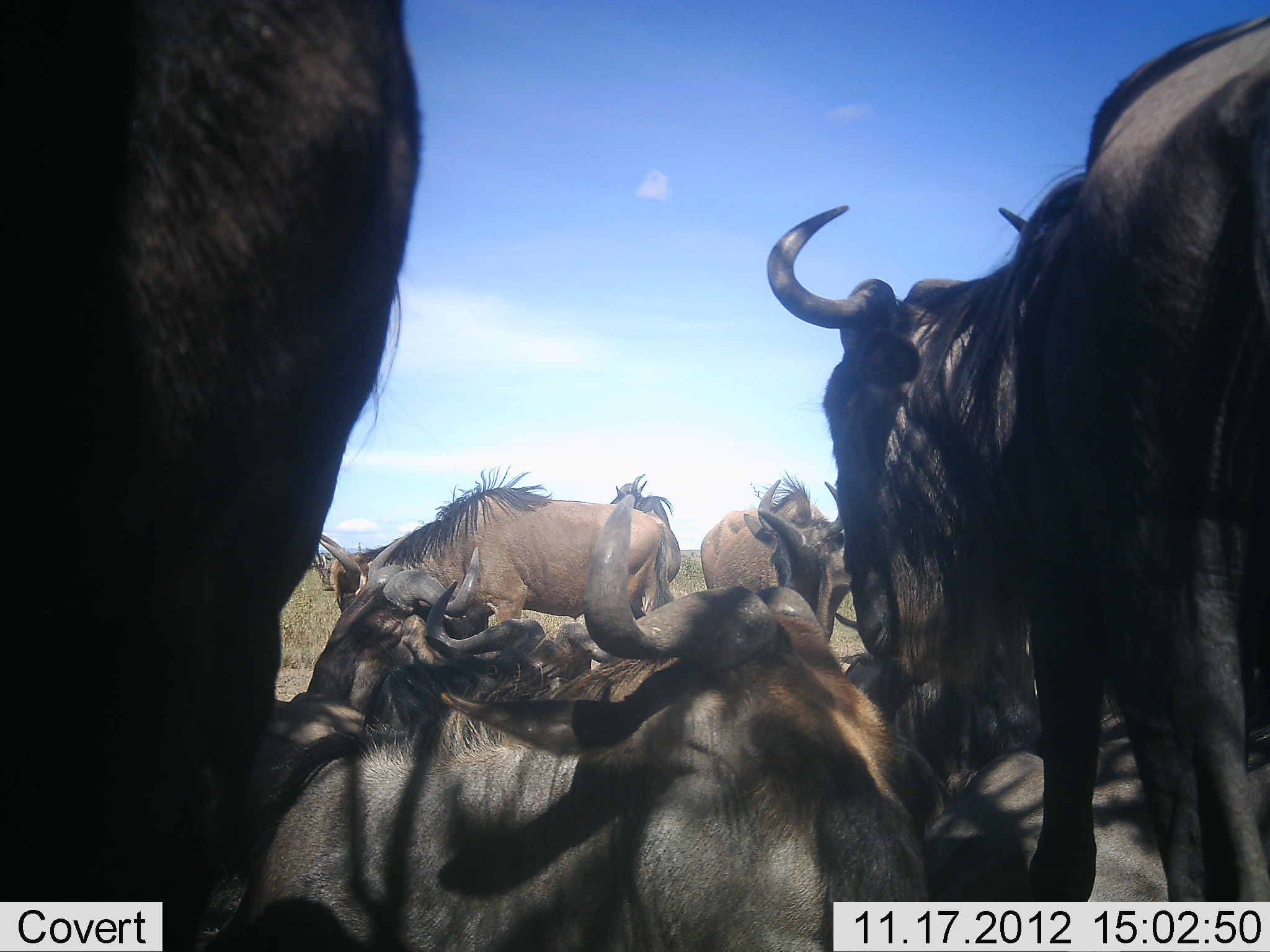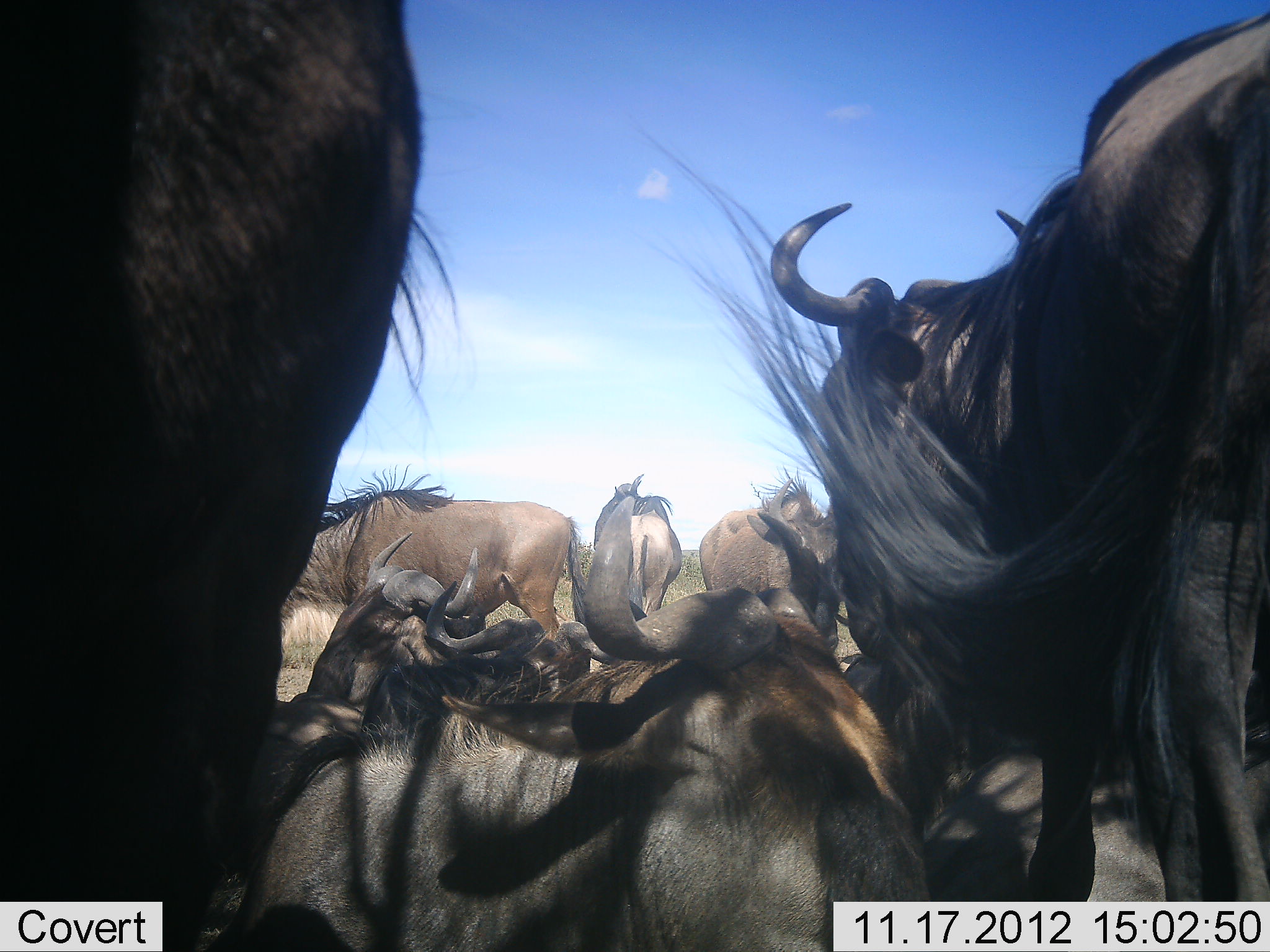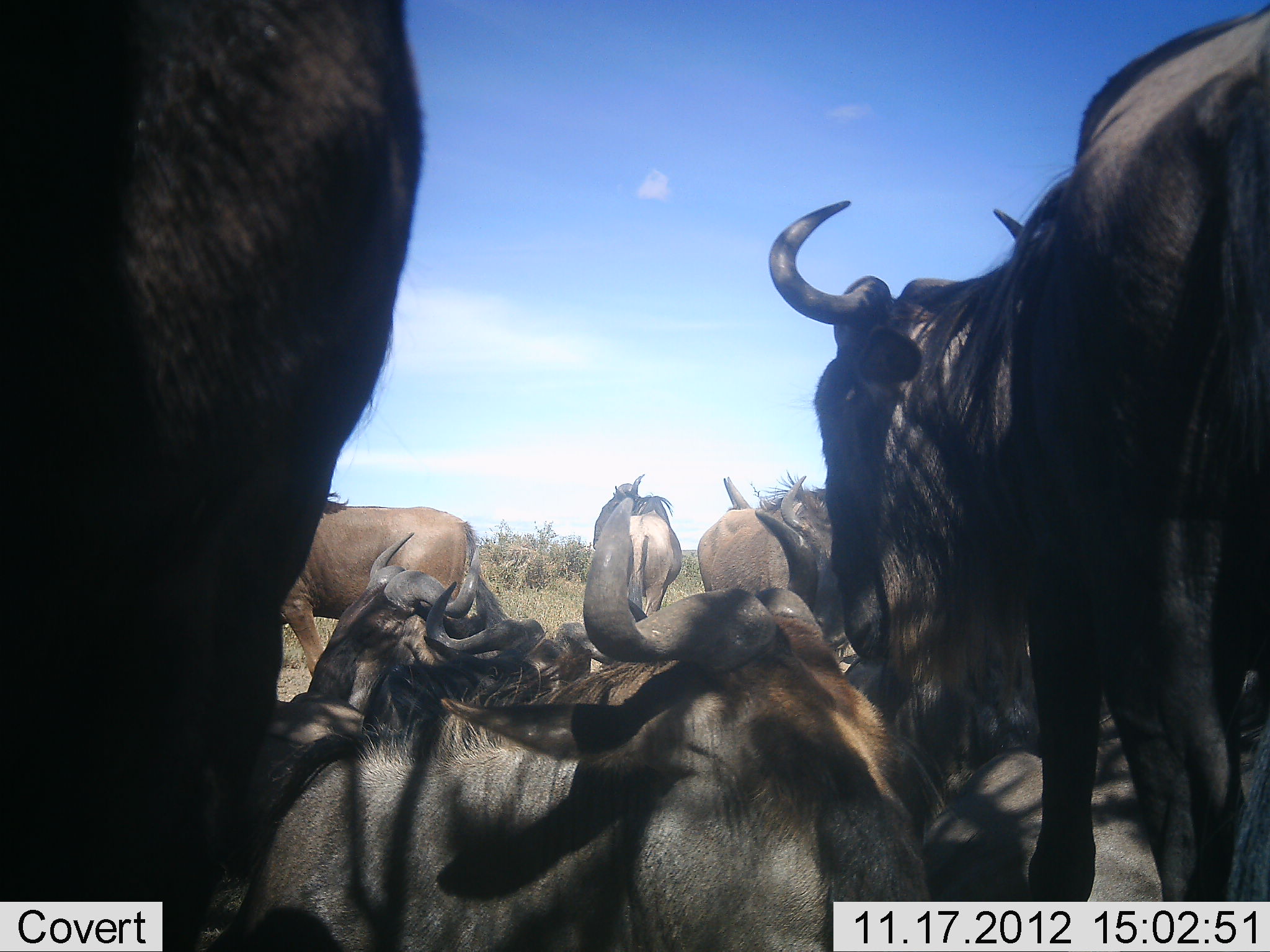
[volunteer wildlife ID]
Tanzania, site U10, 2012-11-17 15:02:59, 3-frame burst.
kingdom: Animalia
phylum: Chordata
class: Mammalia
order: Artiodactyla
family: Bovidae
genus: Connochaetes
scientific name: Connochaetes taurinus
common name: blue wildebeest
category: wildebeest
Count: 9.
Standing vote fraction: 80%.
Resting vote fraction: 100%.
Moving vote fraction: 60%.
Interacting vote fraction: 10%.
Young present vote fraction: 0%.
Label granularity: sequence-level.